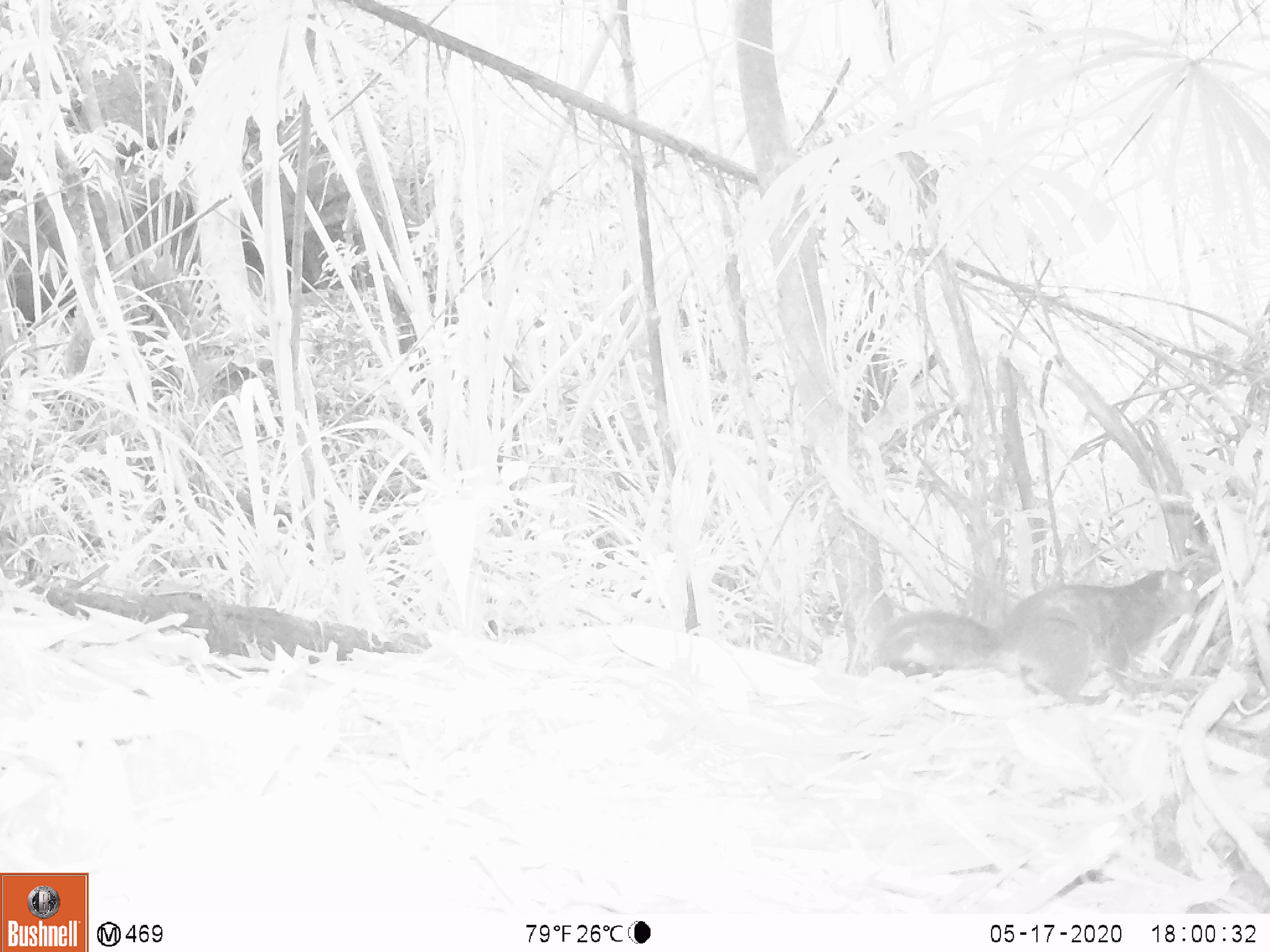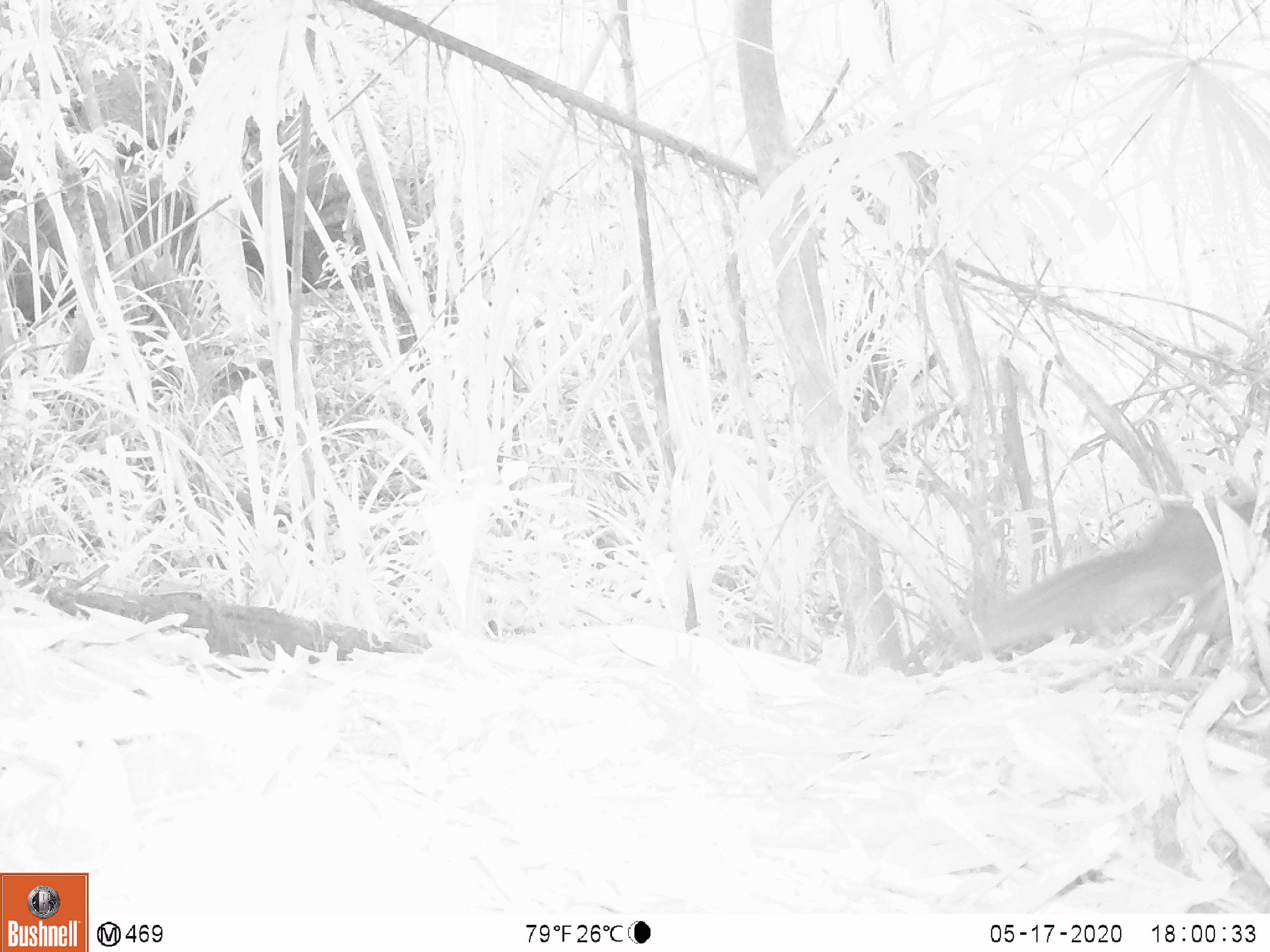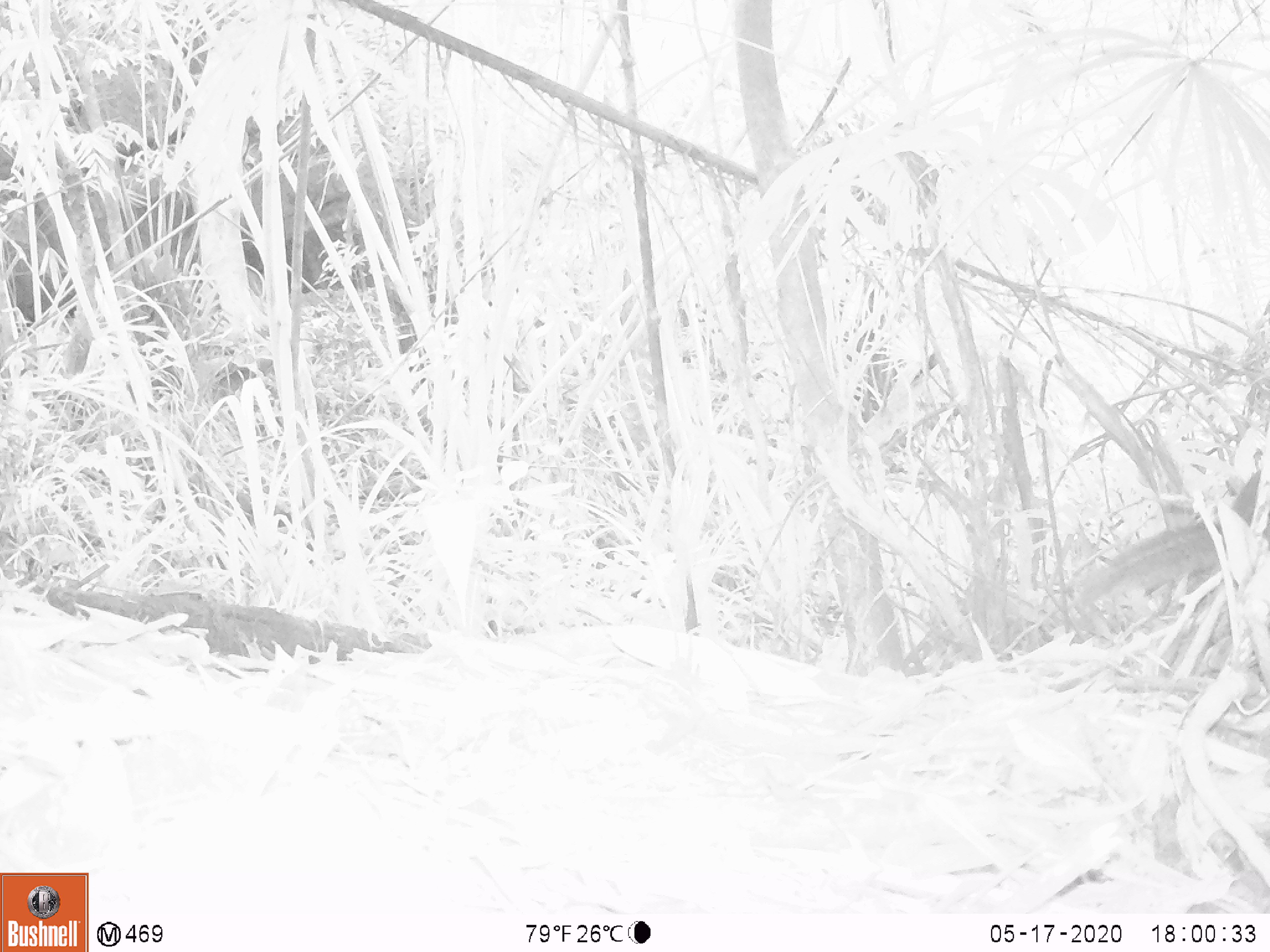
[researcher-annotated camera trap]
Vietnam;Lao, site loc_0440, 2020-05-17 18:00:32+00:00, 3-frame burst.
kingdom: Animalia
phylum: Chordata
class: Mammalia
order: Rodentia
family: Sciuridae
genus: Dremomys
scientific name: Dremomys rufigenis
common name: red-cheeked squirrel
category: red cheeked squirrel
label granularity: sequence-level